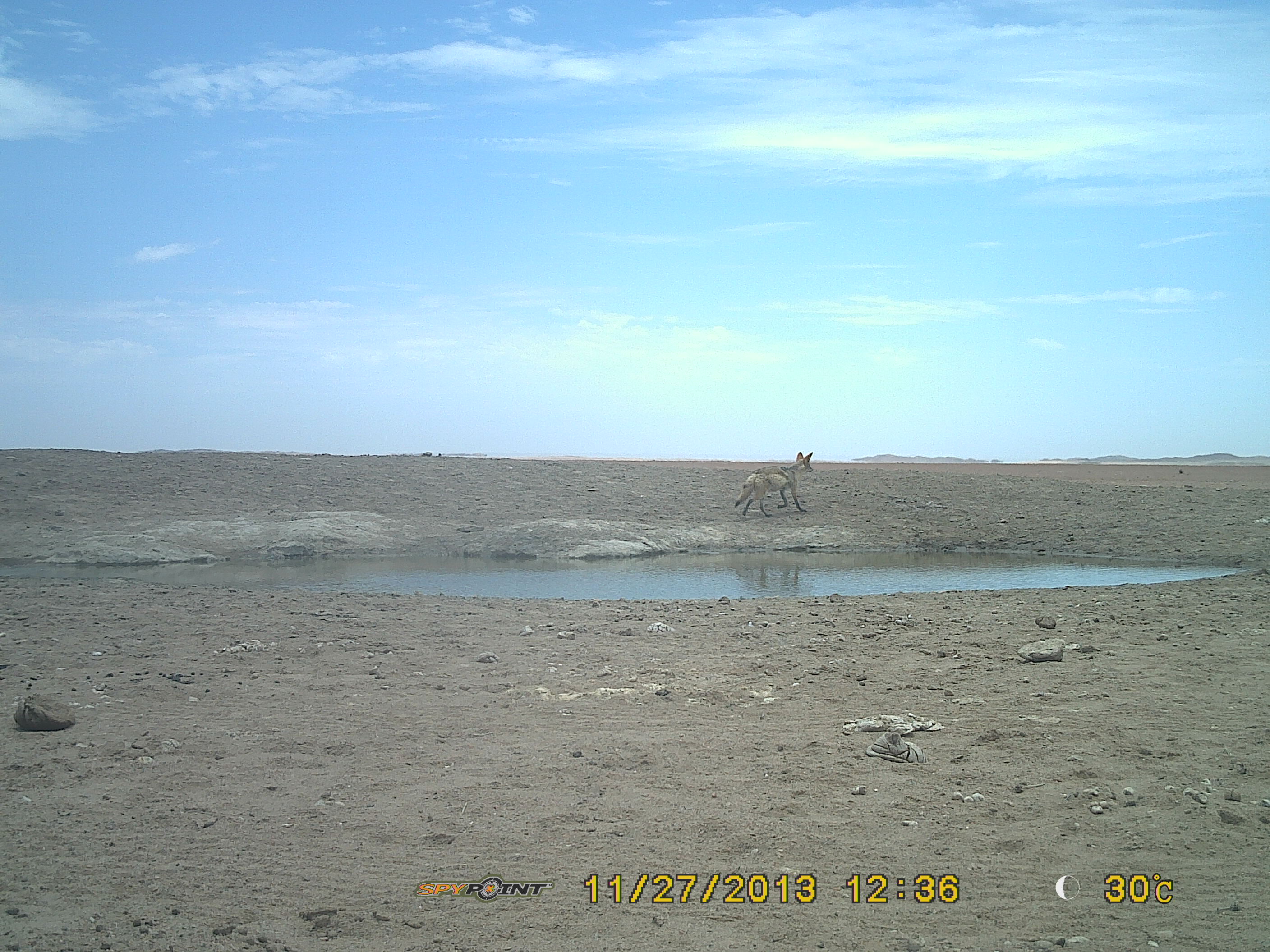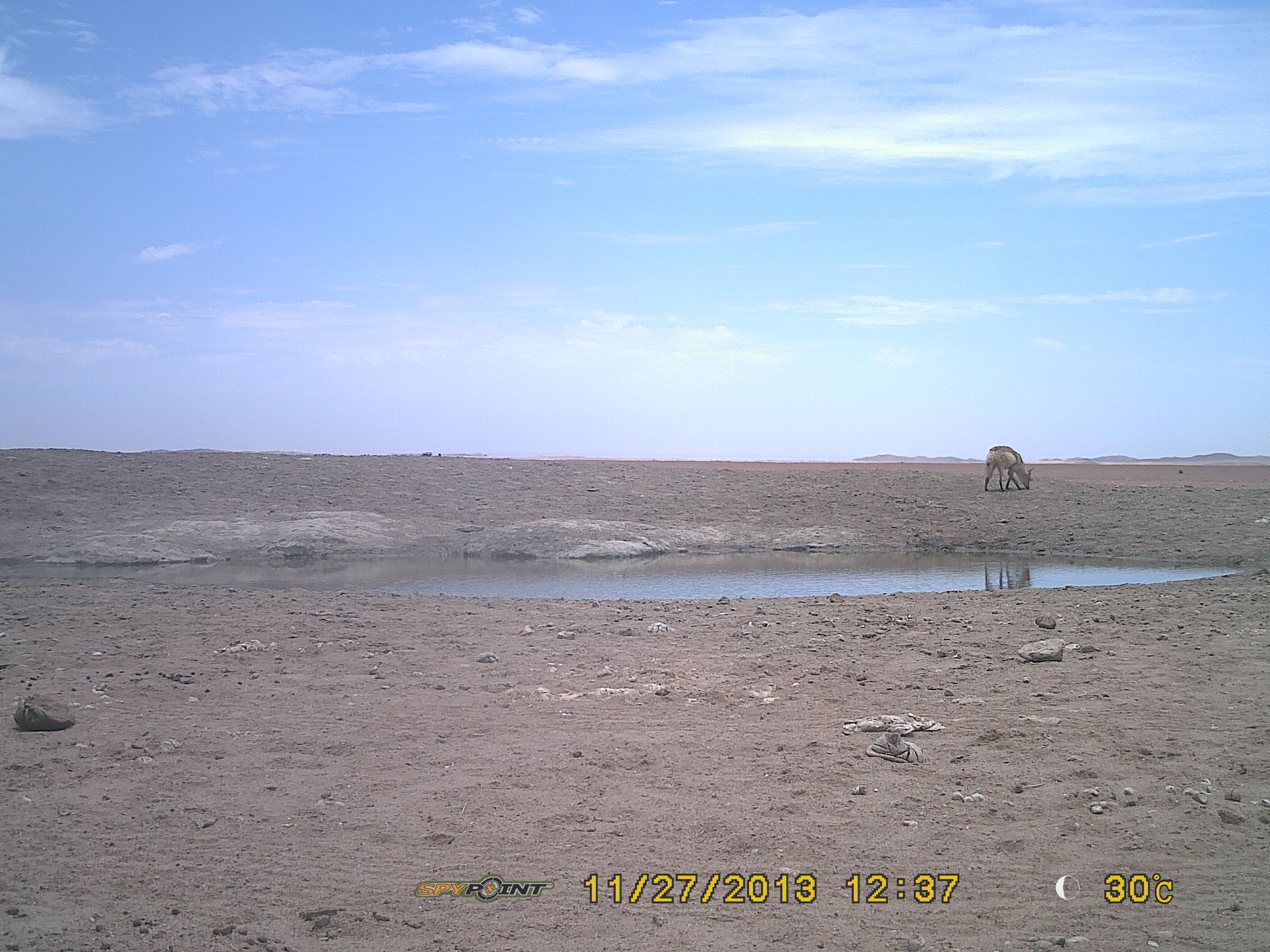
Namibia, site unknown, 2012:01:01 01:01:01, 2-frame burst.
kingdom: Animalia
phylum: Chordata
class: Mammalia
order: Carnivora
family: Canidae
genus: Lupulella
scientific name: Lupulella mesomelas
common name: black-backed jackal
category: canis mesomelas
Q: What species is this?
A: Canis mesomelas (black-backed jackal) (Lupulella mesomelas).